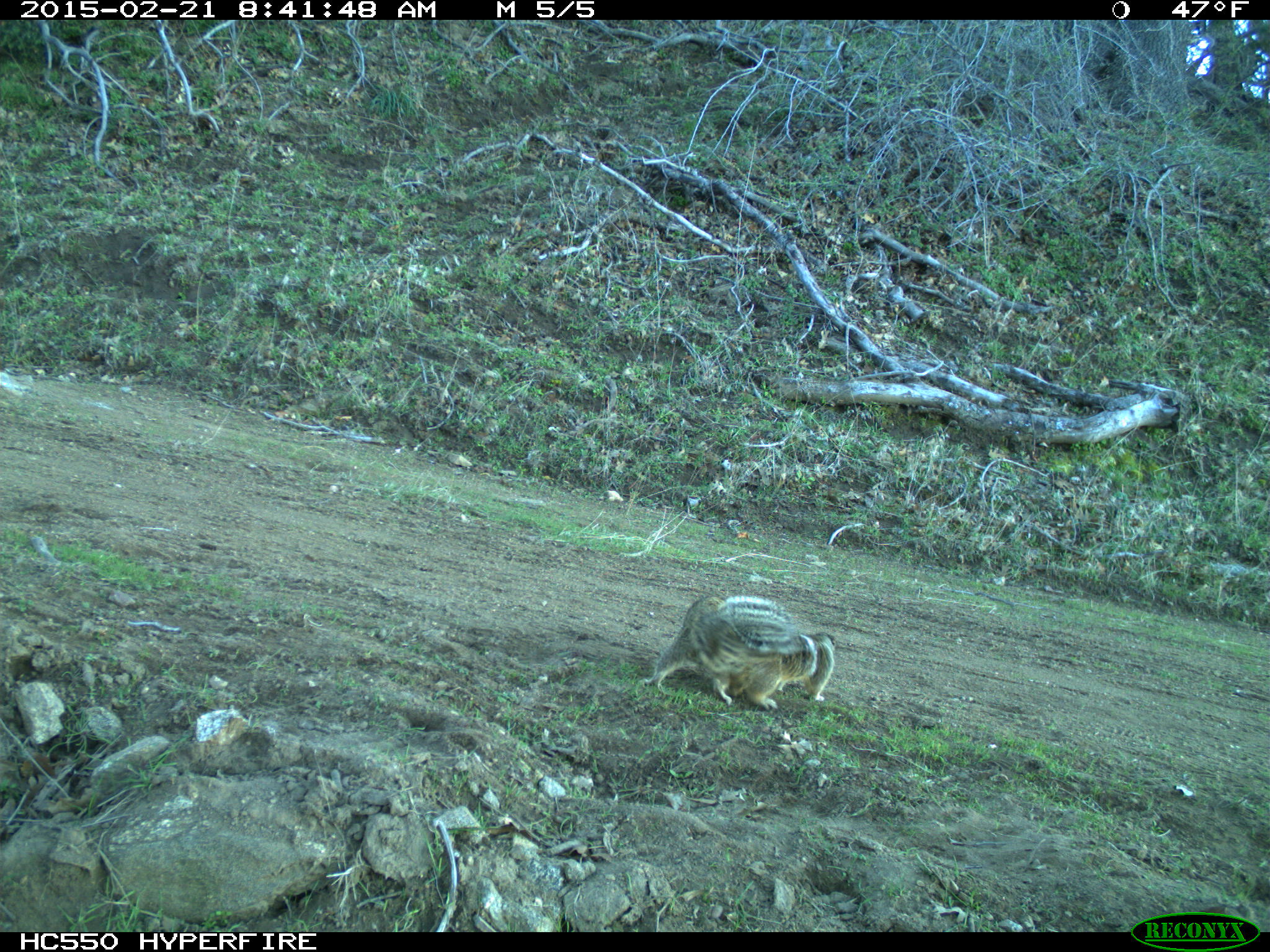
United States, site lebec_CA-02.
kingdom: Animalia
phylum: Chordata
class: Mammalia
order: Rodentia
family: Sciuridae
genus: Otospermophilus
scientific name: Otospermophilus beecheyi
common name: california ground squirrel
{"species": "Otospermophilus beecheyi (california ground squirrel)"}